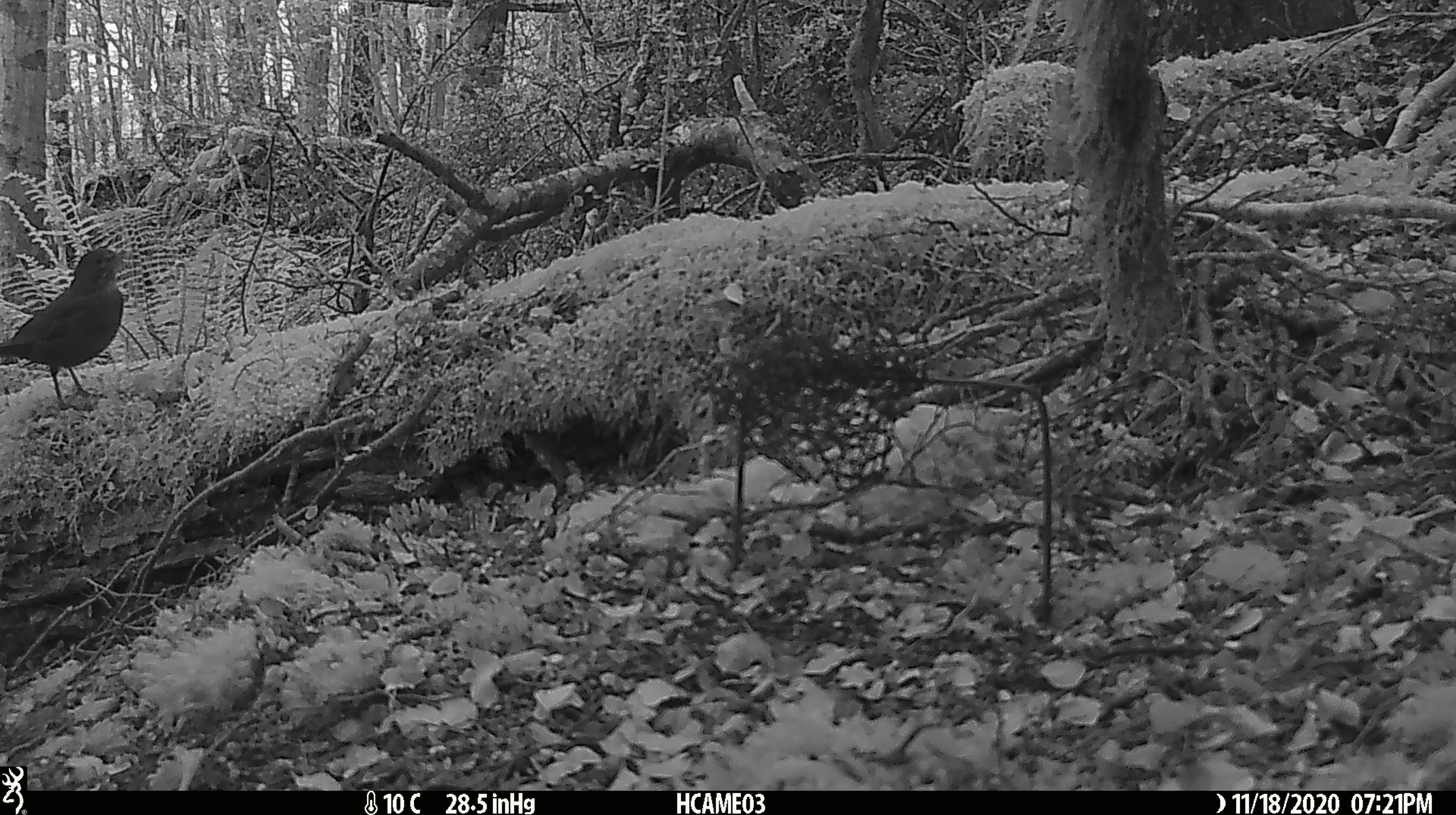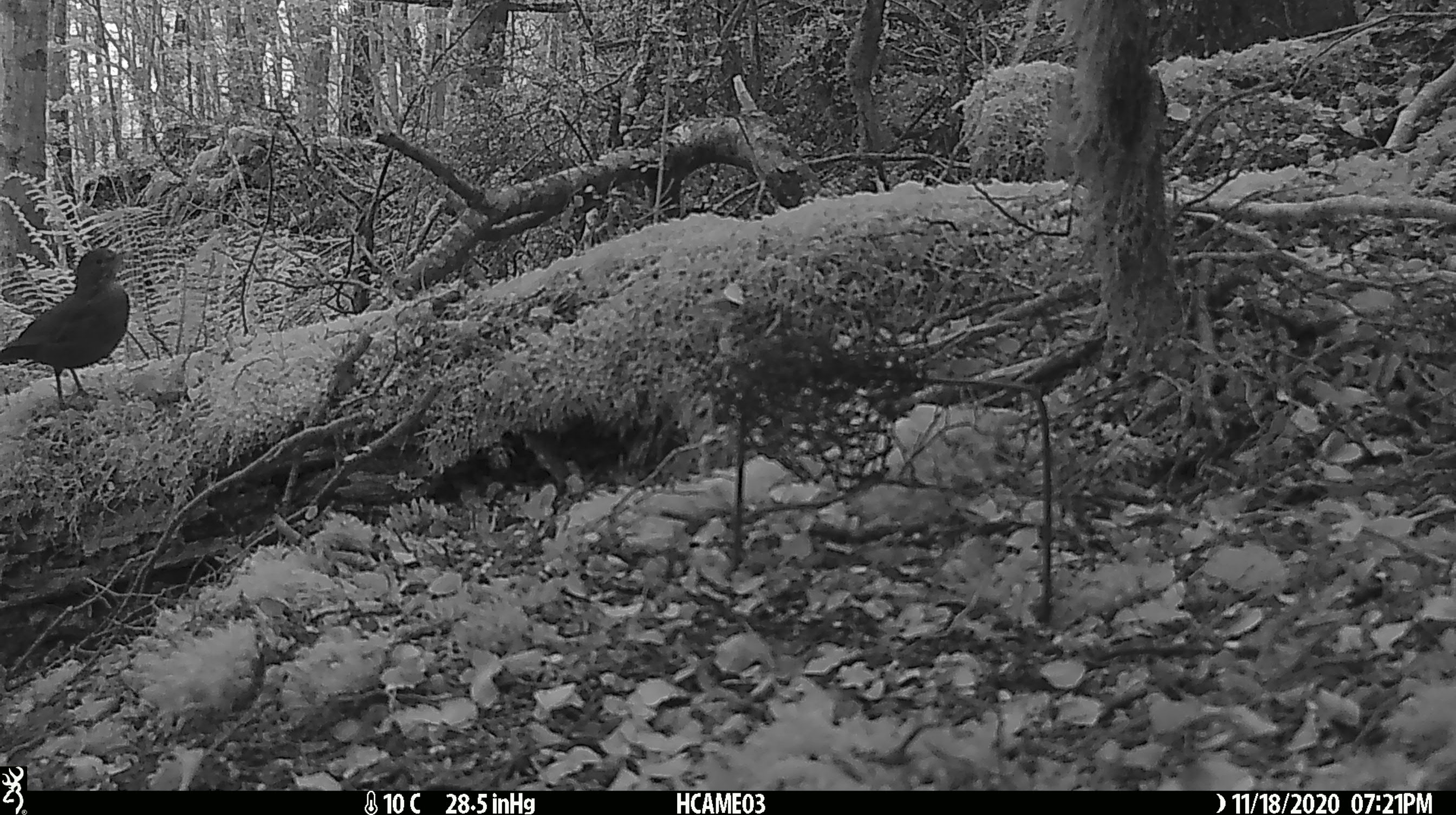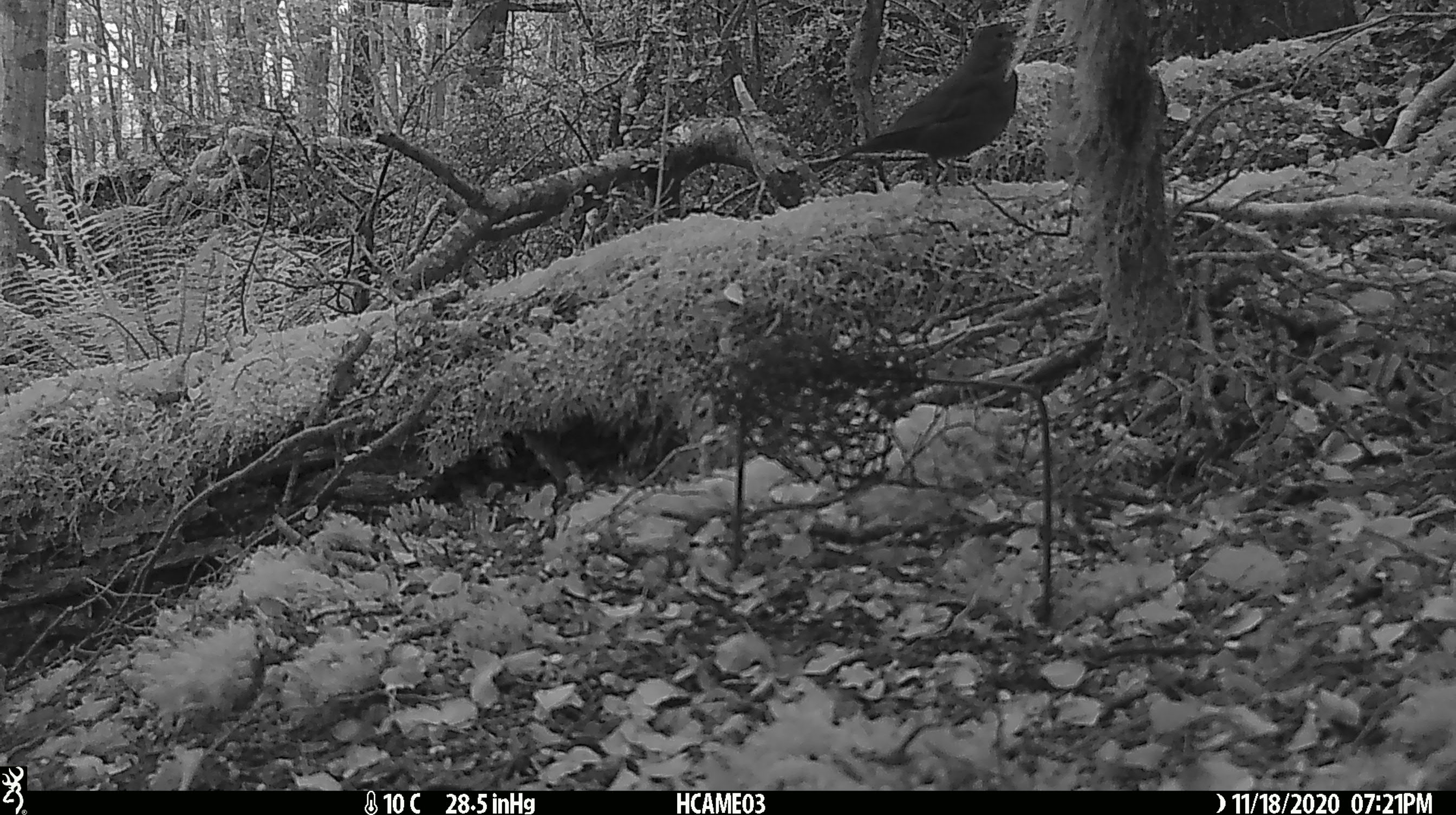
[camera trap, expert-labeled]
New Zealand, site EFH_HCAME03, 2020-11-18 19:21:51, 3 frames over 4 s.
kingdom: Animalia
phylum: Chordata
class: Aves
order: Passeriformes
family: Turdidae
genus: Turdus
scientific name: Turdus merula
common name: eurasian blackbird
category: blackbird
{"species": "blackbird (eurasian blackbird) (Turdus merula)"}